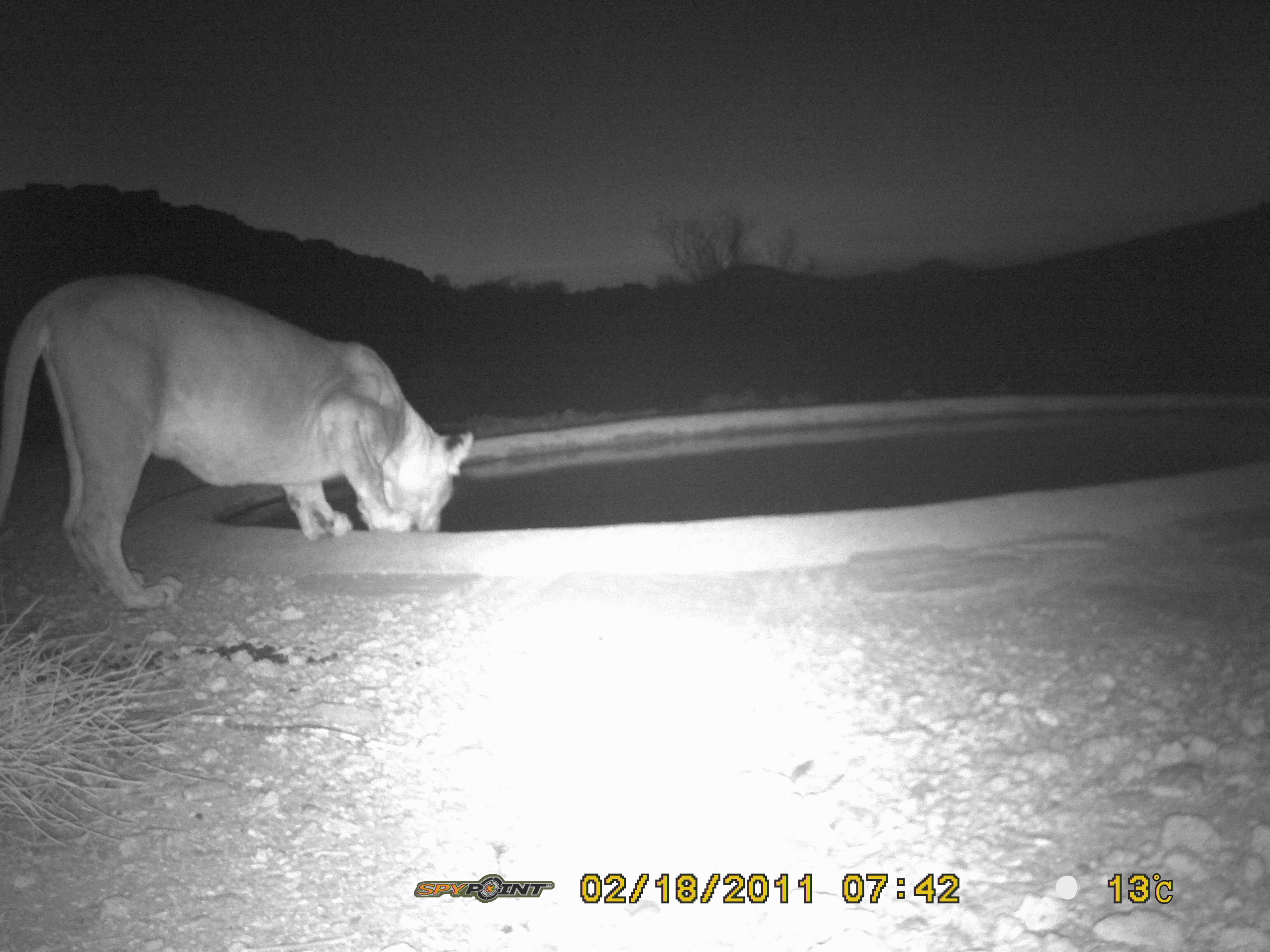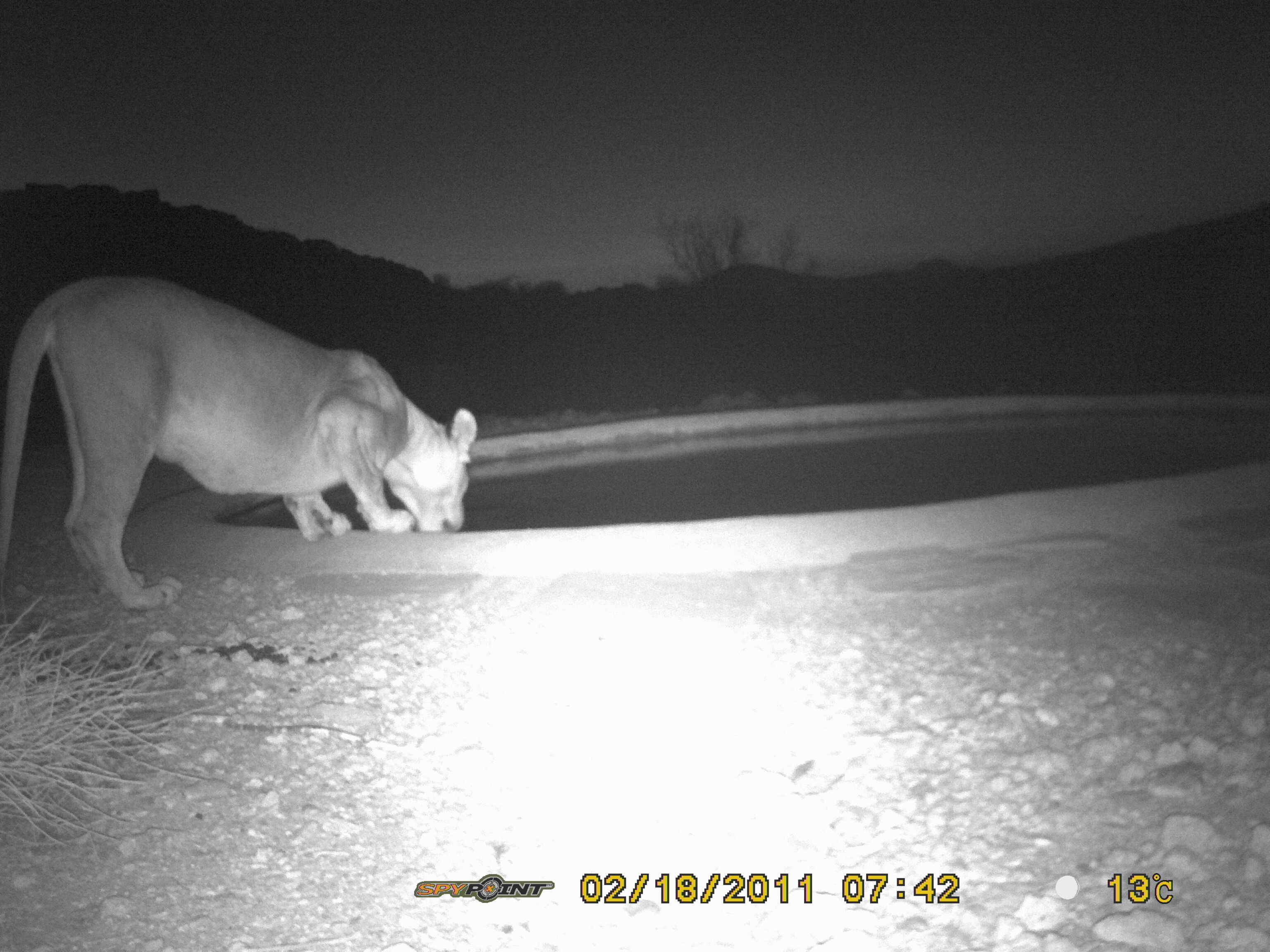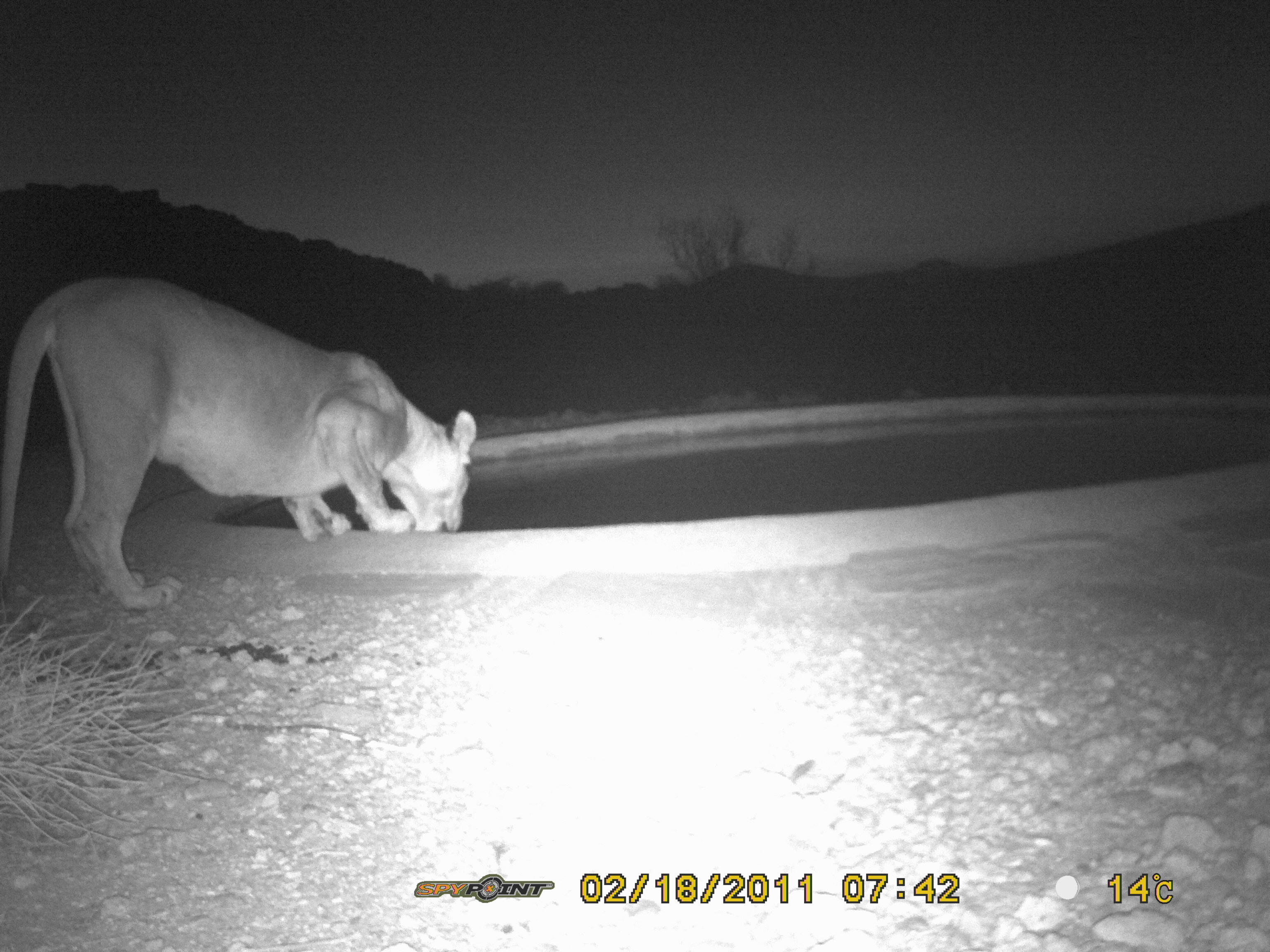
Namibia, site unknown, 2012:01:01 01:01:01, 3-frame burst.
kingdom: Animalia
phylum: Chordata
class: Mammalia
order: Carnivora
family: Felidae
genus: Panthera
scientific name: Panthera leo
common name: lion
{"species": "Panthera leo (lion)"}